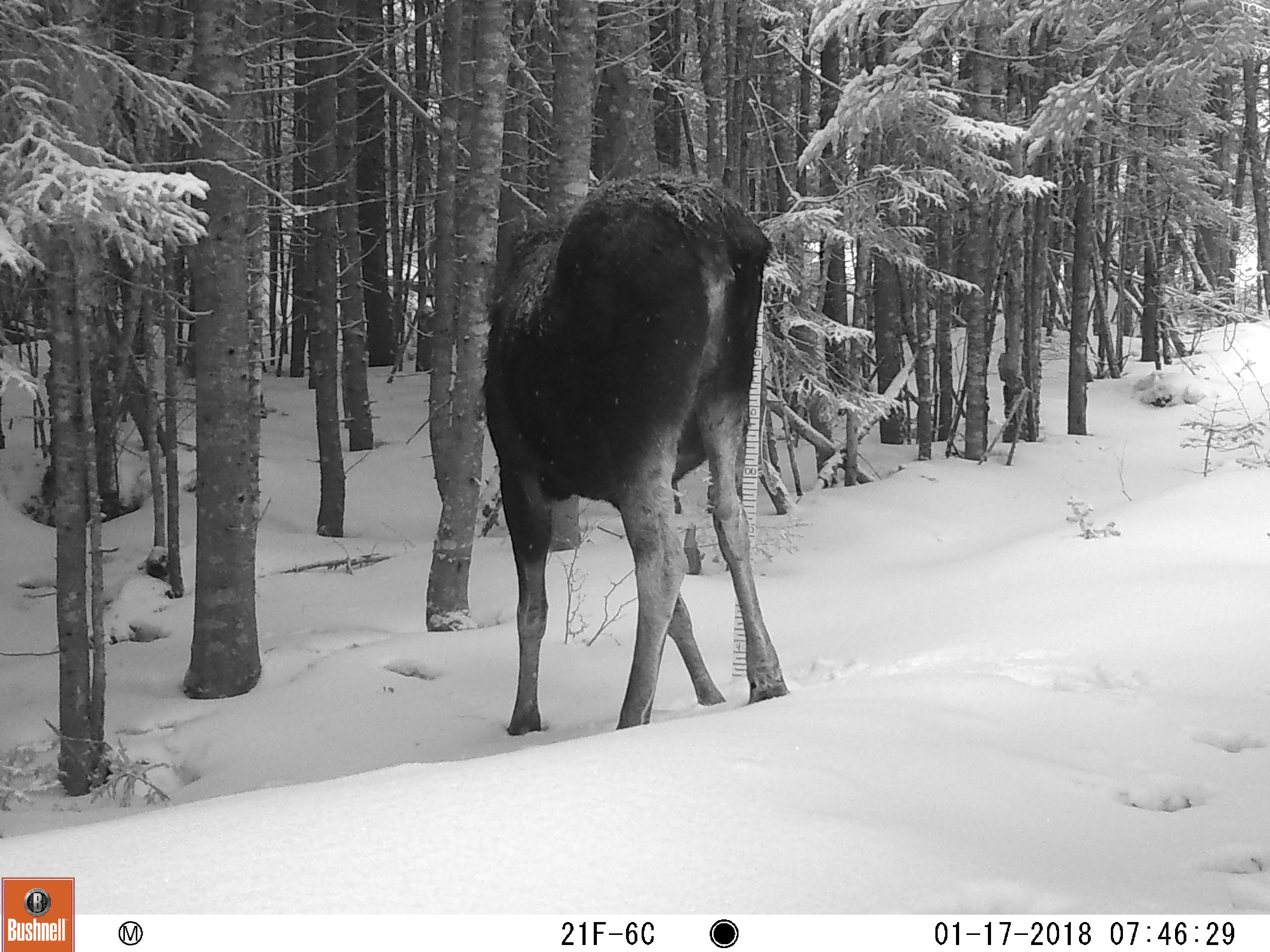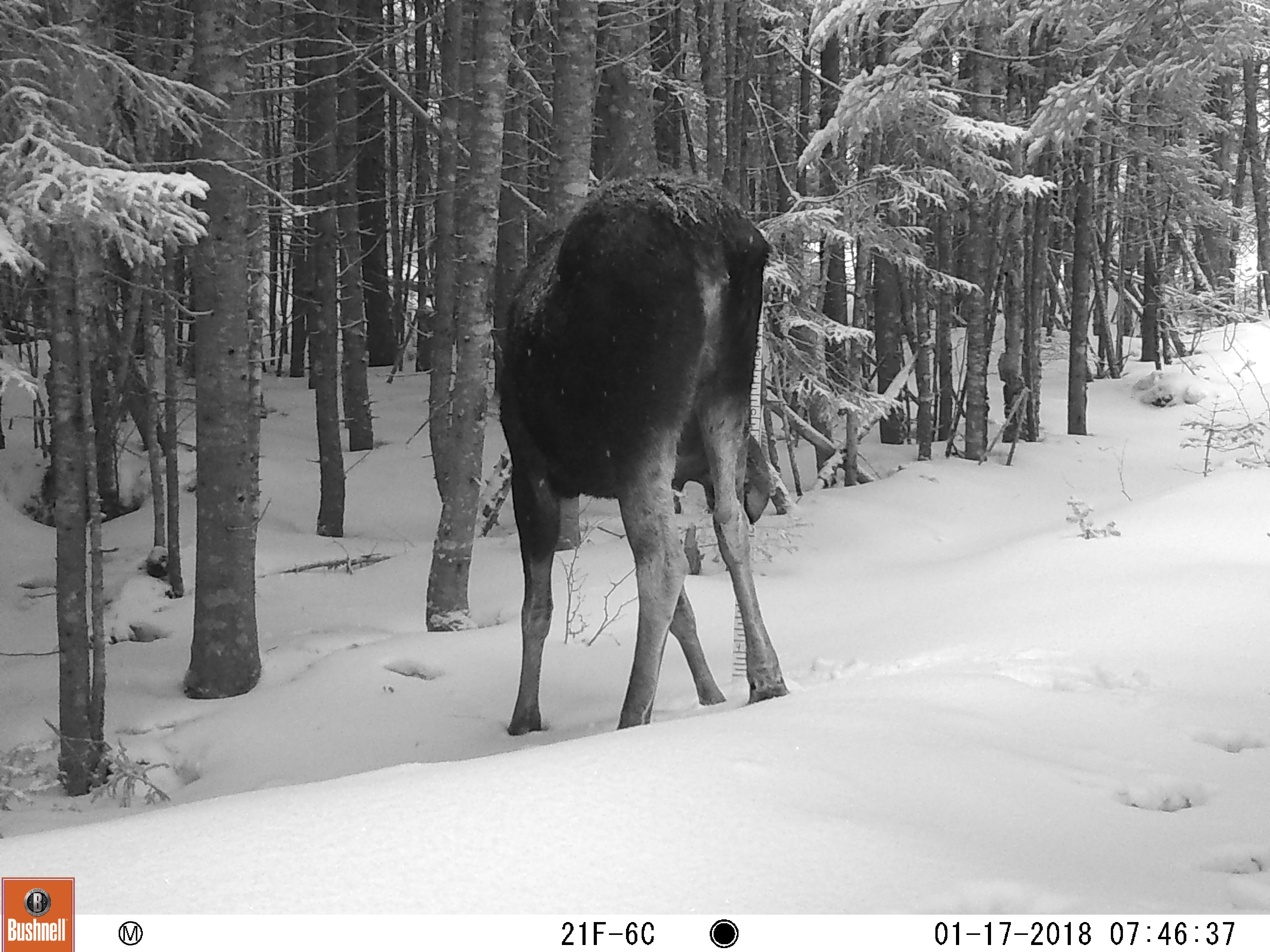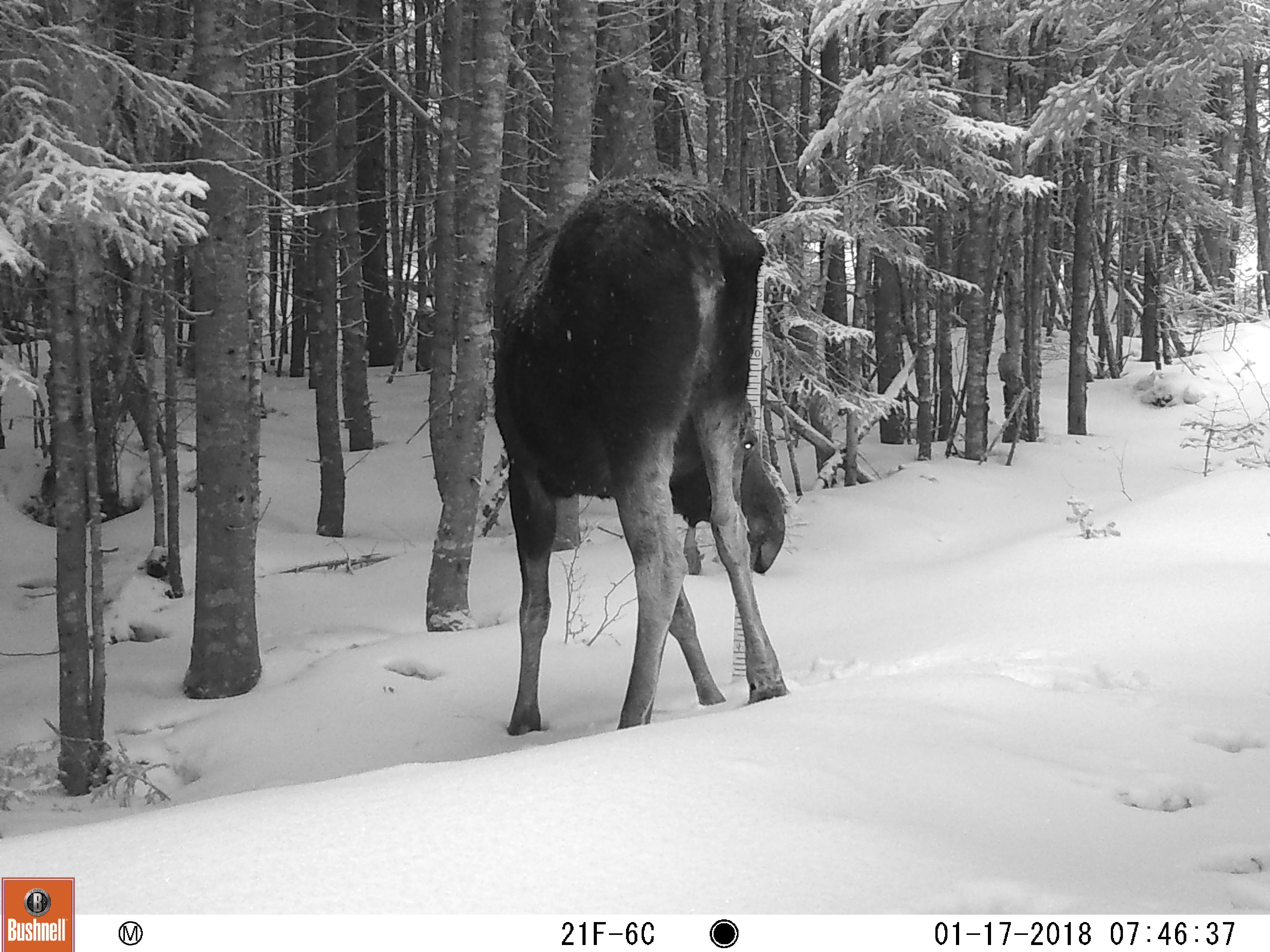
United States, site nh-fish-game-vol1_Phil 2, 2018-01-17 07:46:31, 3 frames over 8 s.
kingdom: Animalia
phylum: Chordata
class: Mammalia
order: Artiodactyla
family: Cervidae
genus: Alces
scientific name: Alces alces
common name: moose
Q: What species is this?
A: Moose (Alces alces).